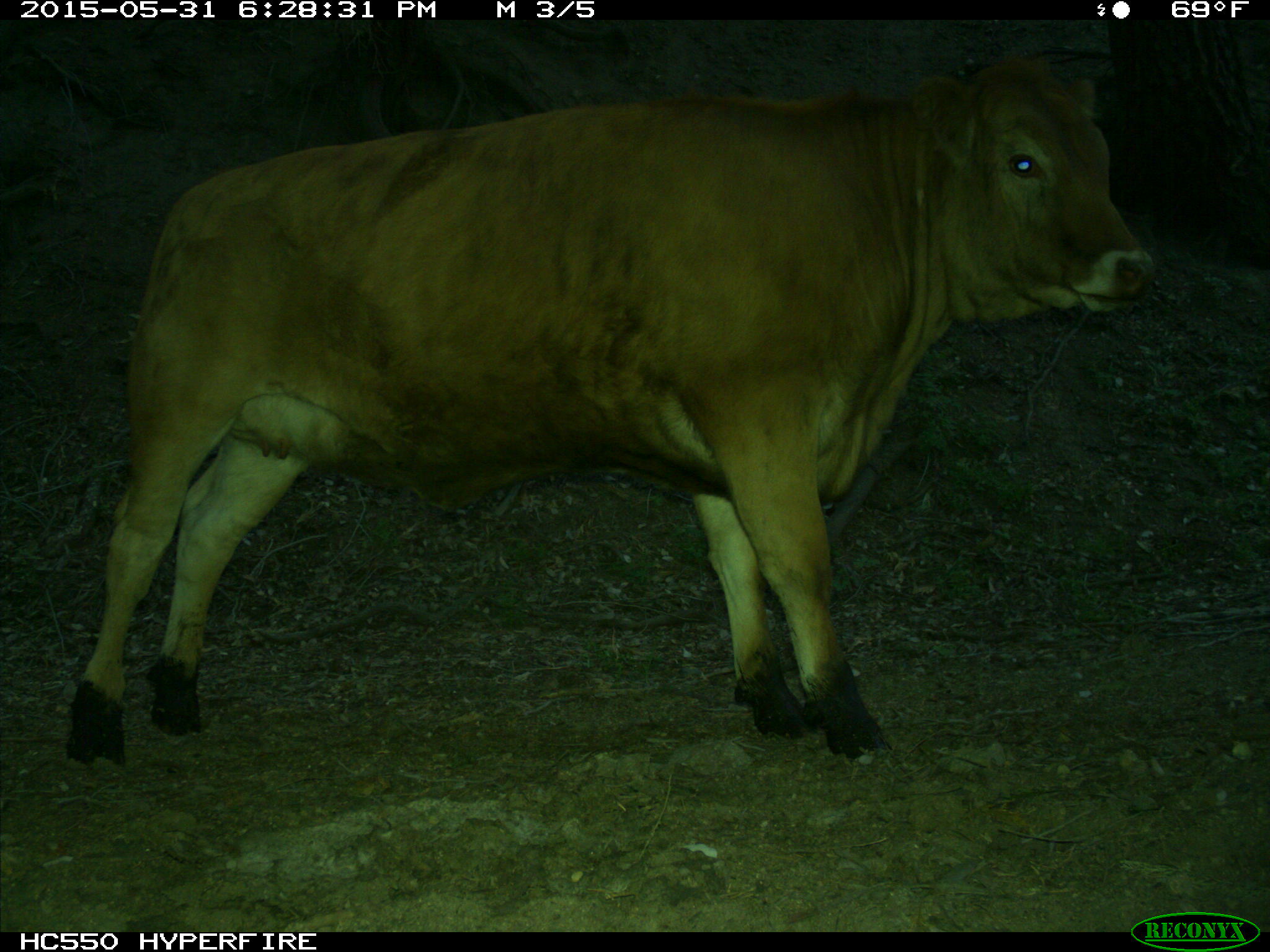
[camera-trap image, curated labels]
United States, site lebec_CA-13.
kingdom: Animalia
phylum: Chordata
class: Mammalia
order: Artiodactyla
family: Bovidae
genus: Bos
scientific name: Bos taurus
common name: domestic cow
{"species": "Bos taurus (domestic cow)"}